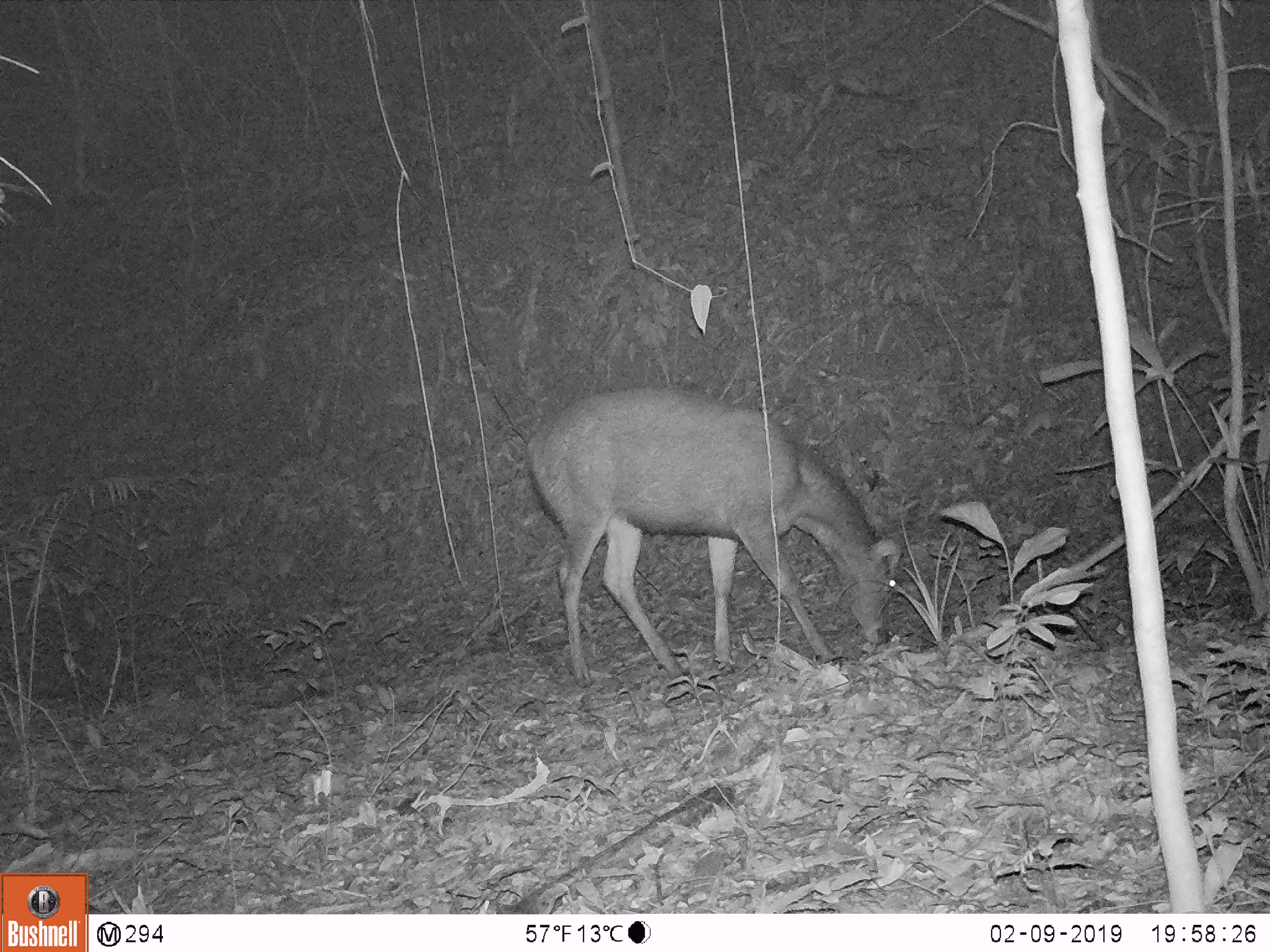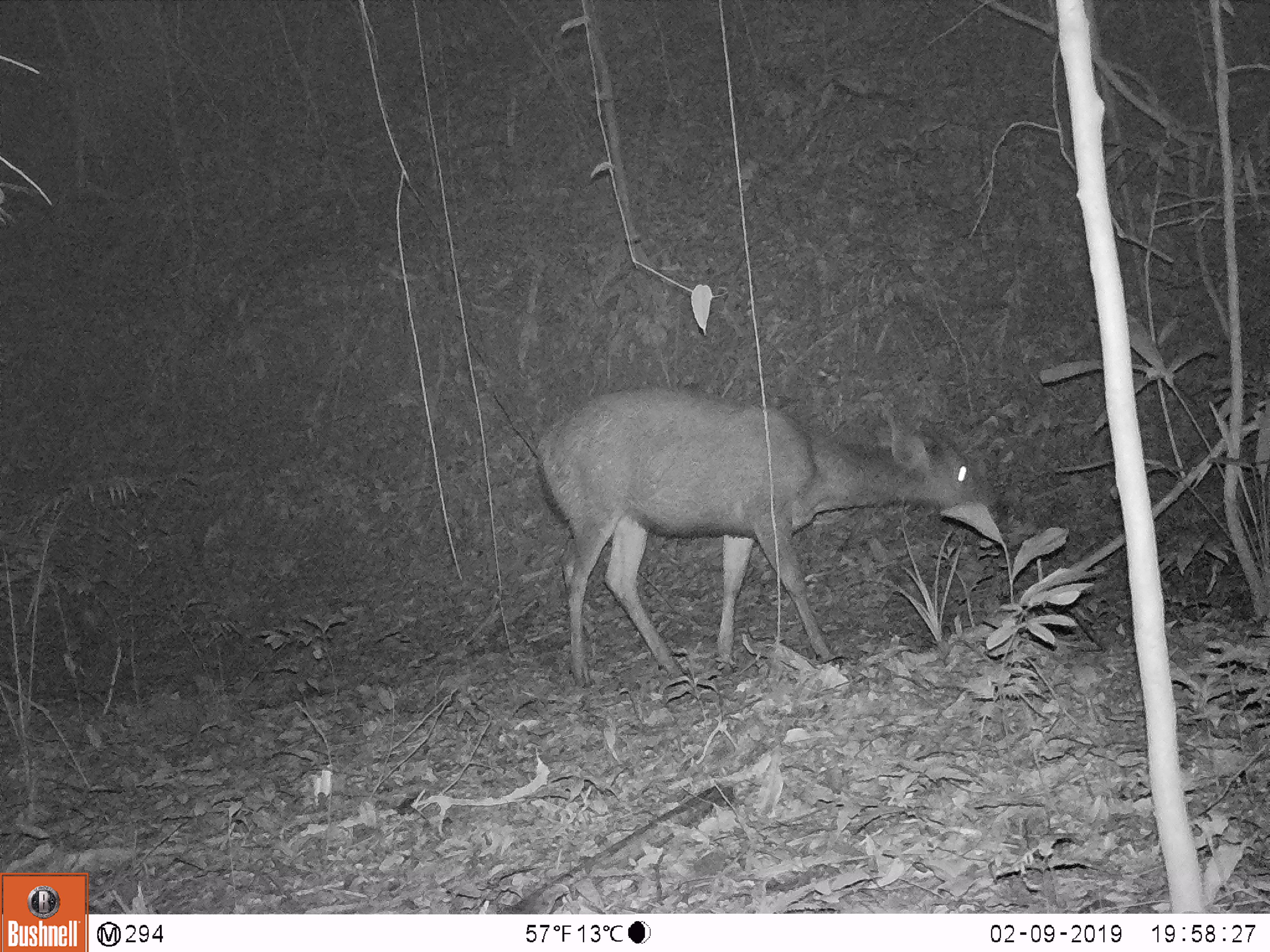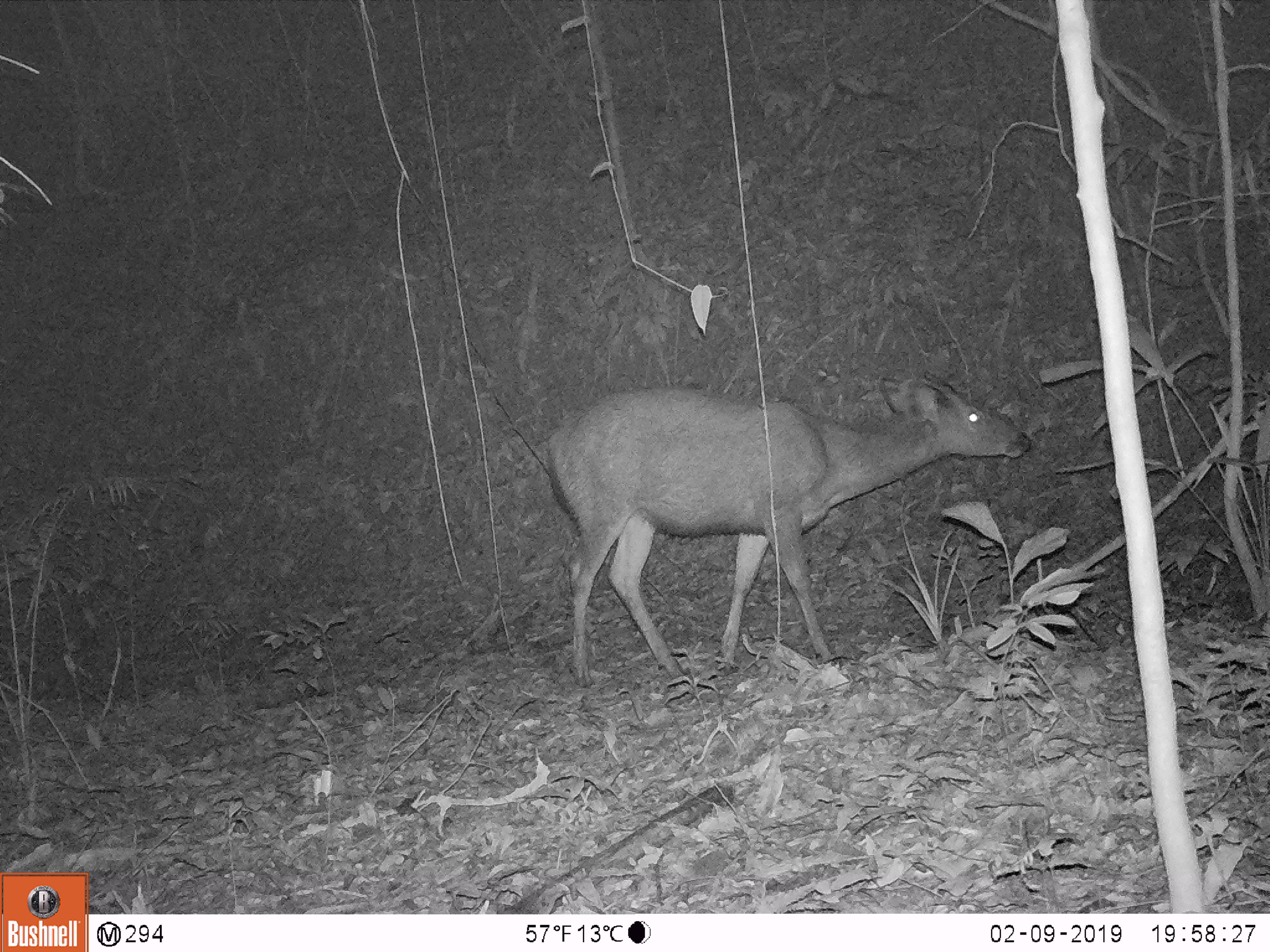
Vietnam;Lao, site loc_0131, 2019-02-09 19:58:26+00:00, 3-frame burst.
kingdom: Animalia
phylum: Chordata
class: Mammalia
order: Artiodactyla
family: Cervidae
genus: Rusa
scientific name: Rusa unicolor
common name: sambar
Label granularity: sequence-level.